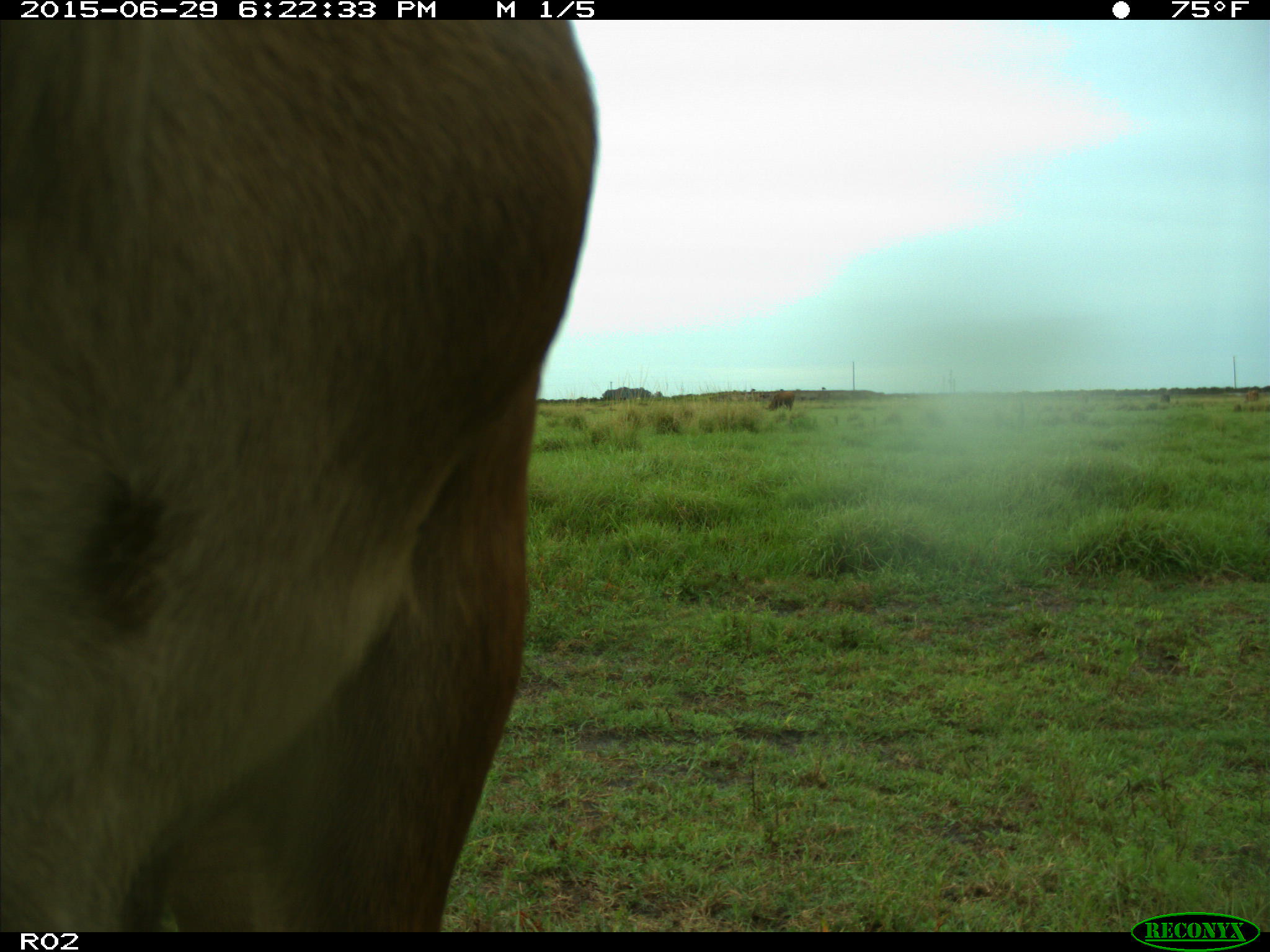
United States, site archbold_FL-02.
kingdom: Animalia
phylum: Chordata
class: Mammalia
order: Artiodactyla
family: Bovidae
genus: Bos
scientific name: Bos taurus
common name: domestic cow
Bos taurus (domestic cow).